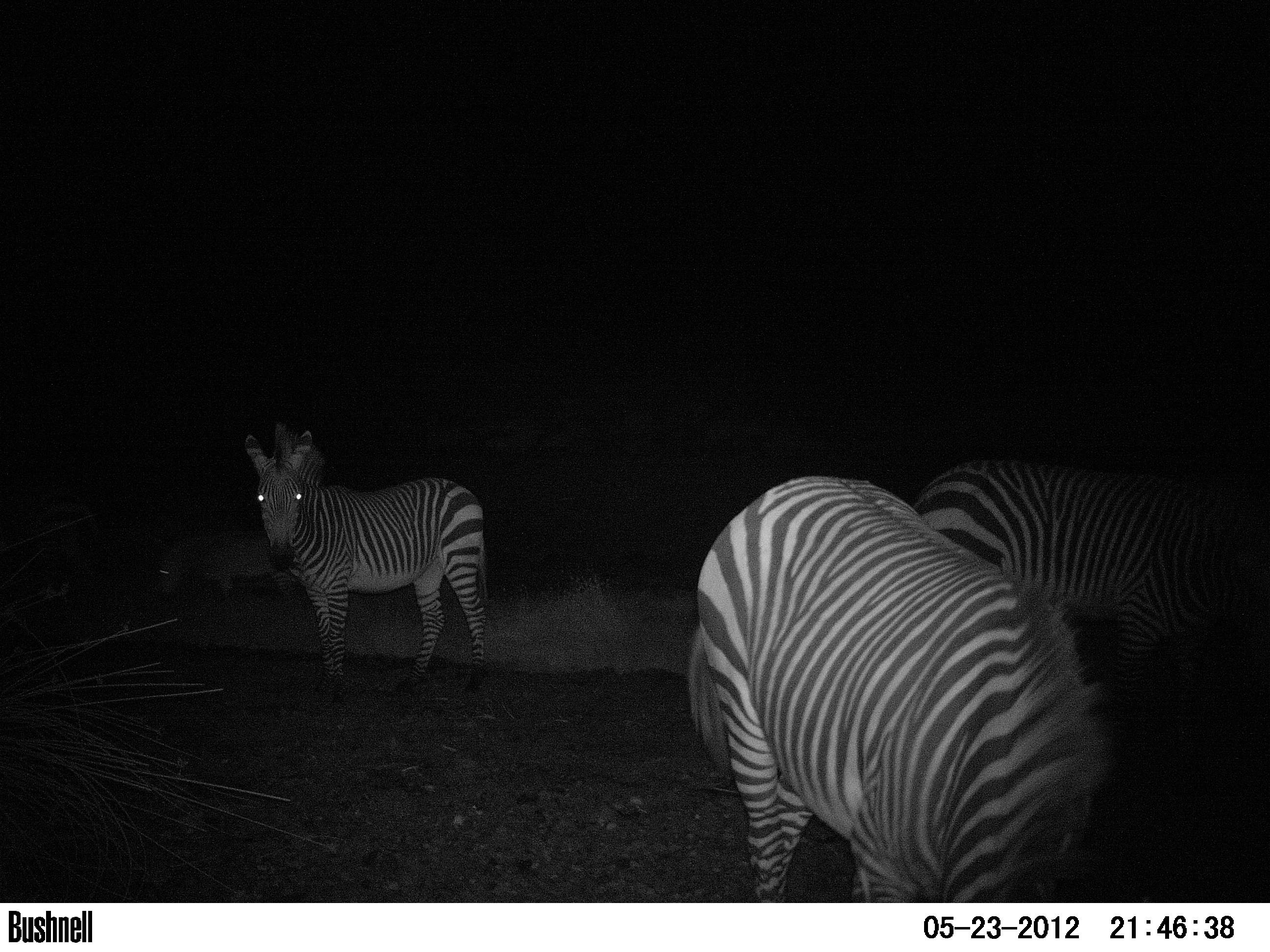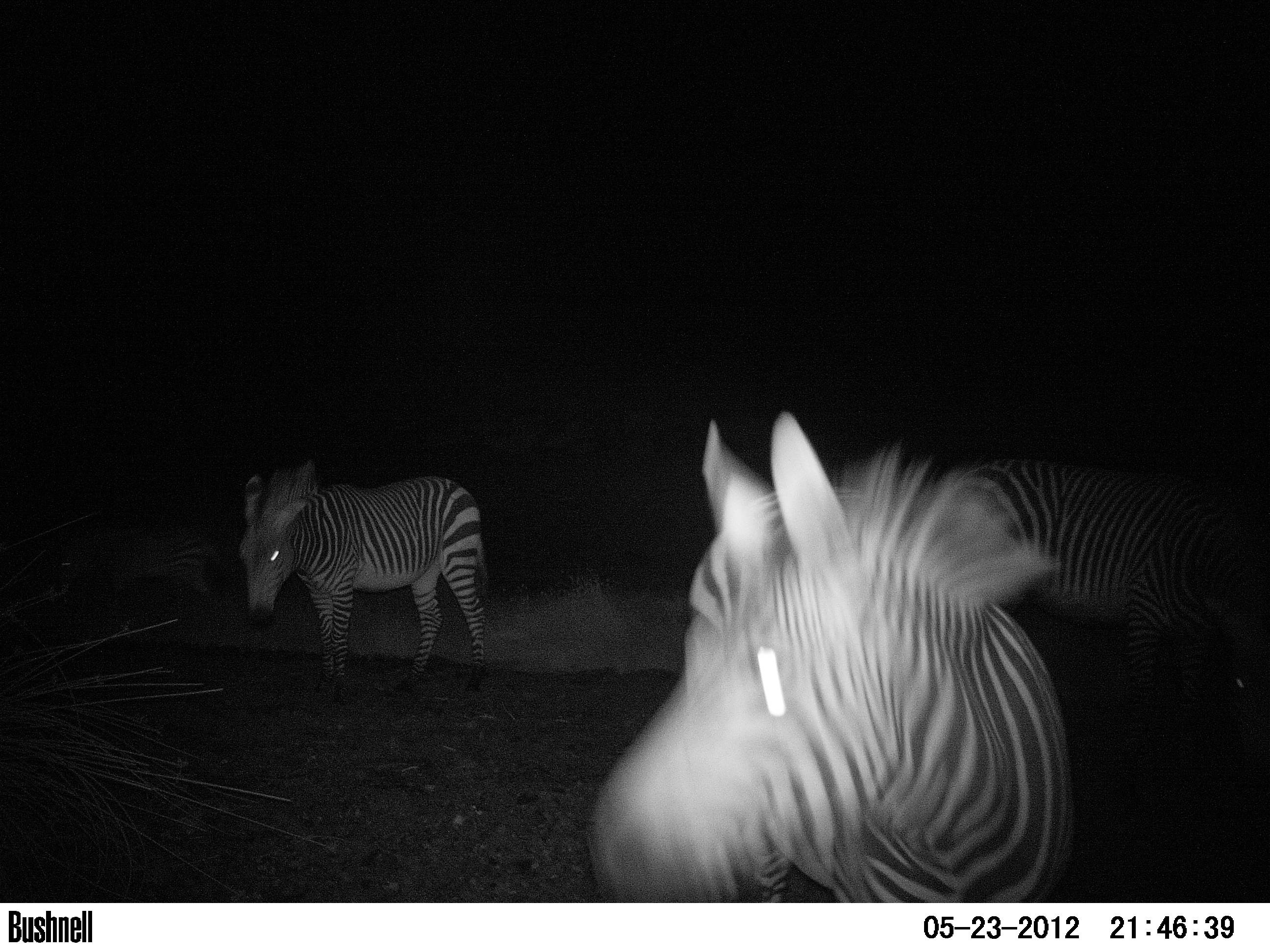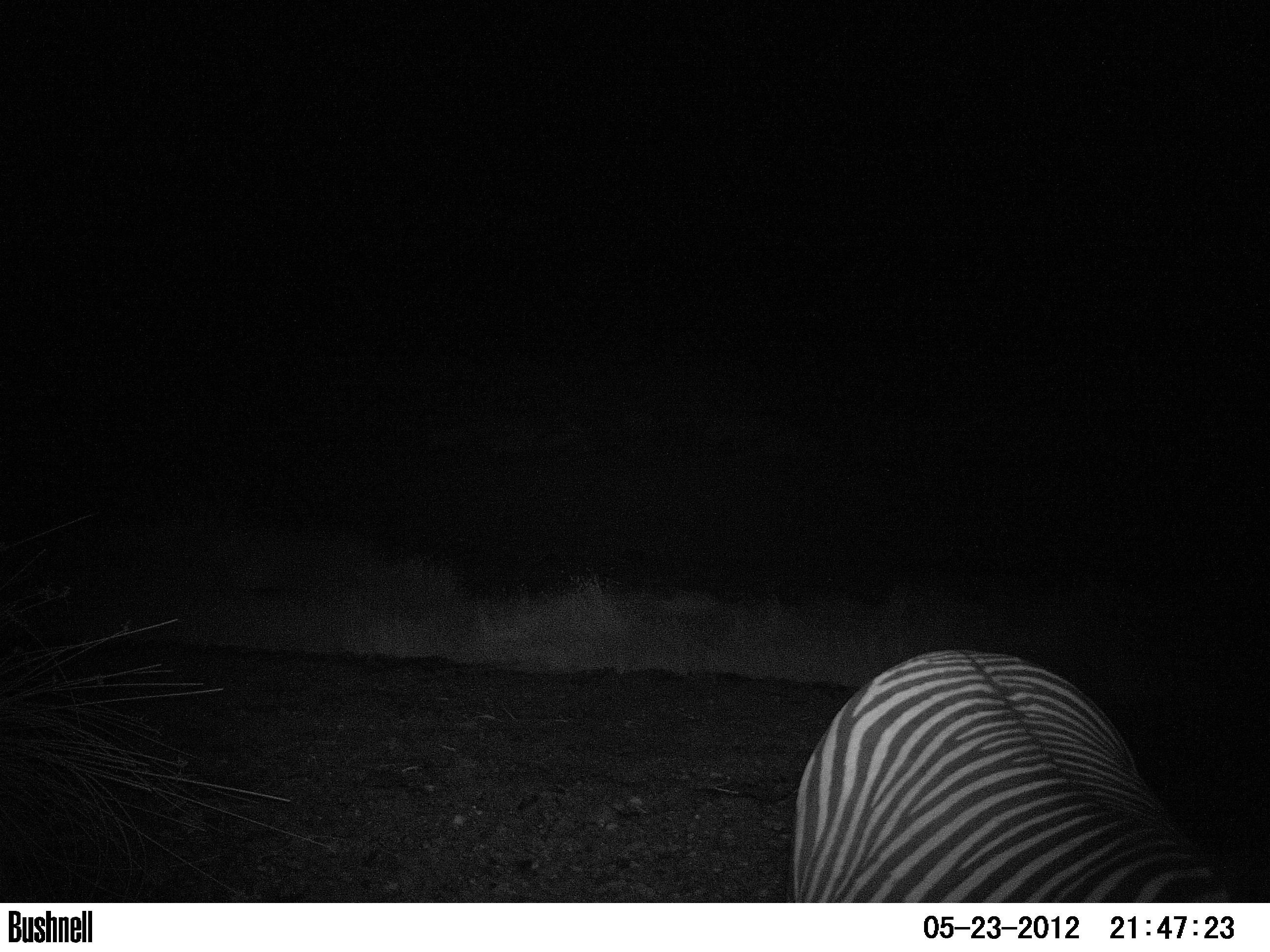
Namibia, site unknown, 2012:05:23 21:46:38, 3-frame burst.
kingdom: Animalia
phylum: Chordata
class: Mammalia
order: Perissodactyla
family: Equidae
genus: Equus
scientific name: Equus zebra hartmannae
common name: hartmann's mountain zebra